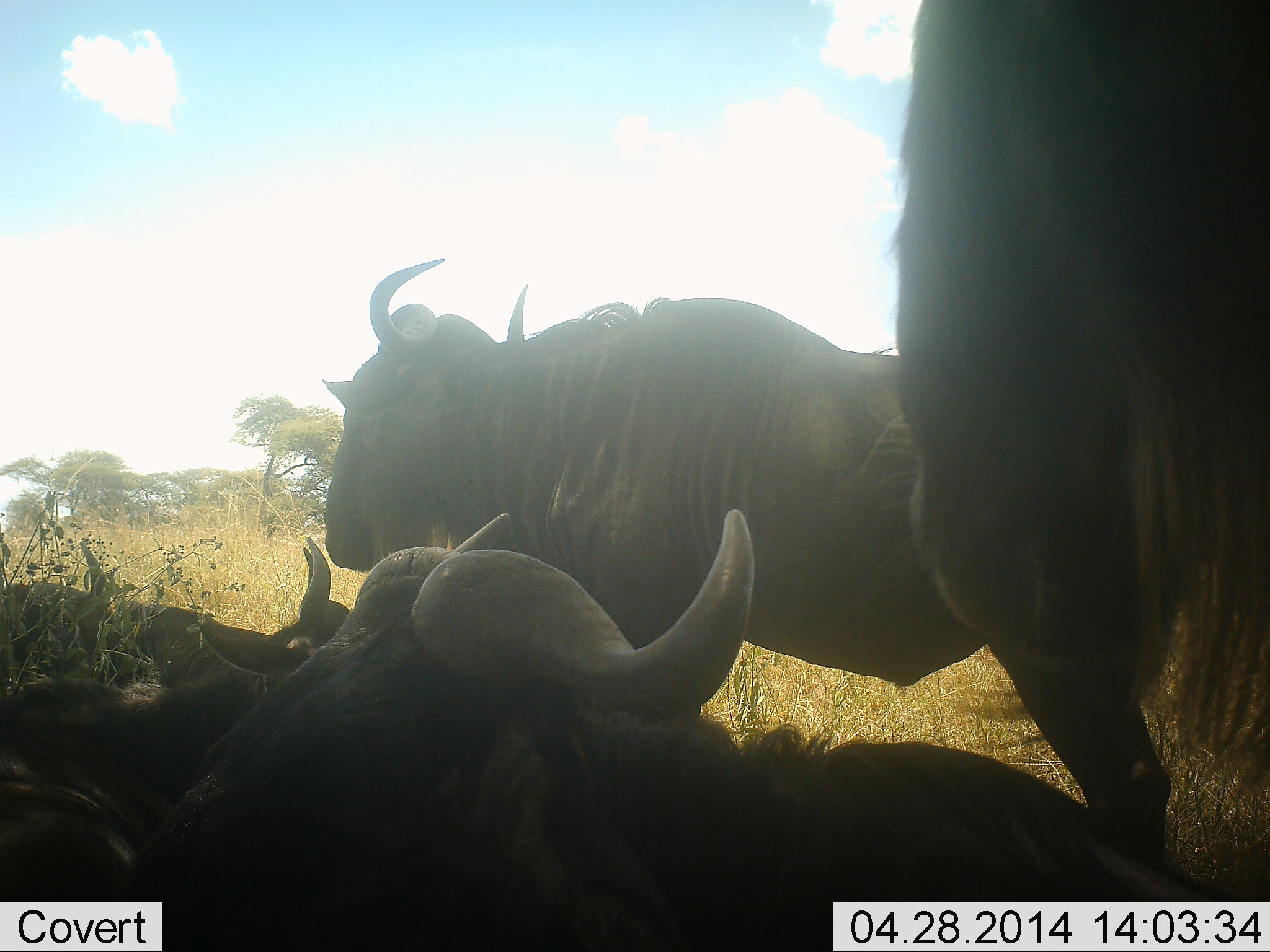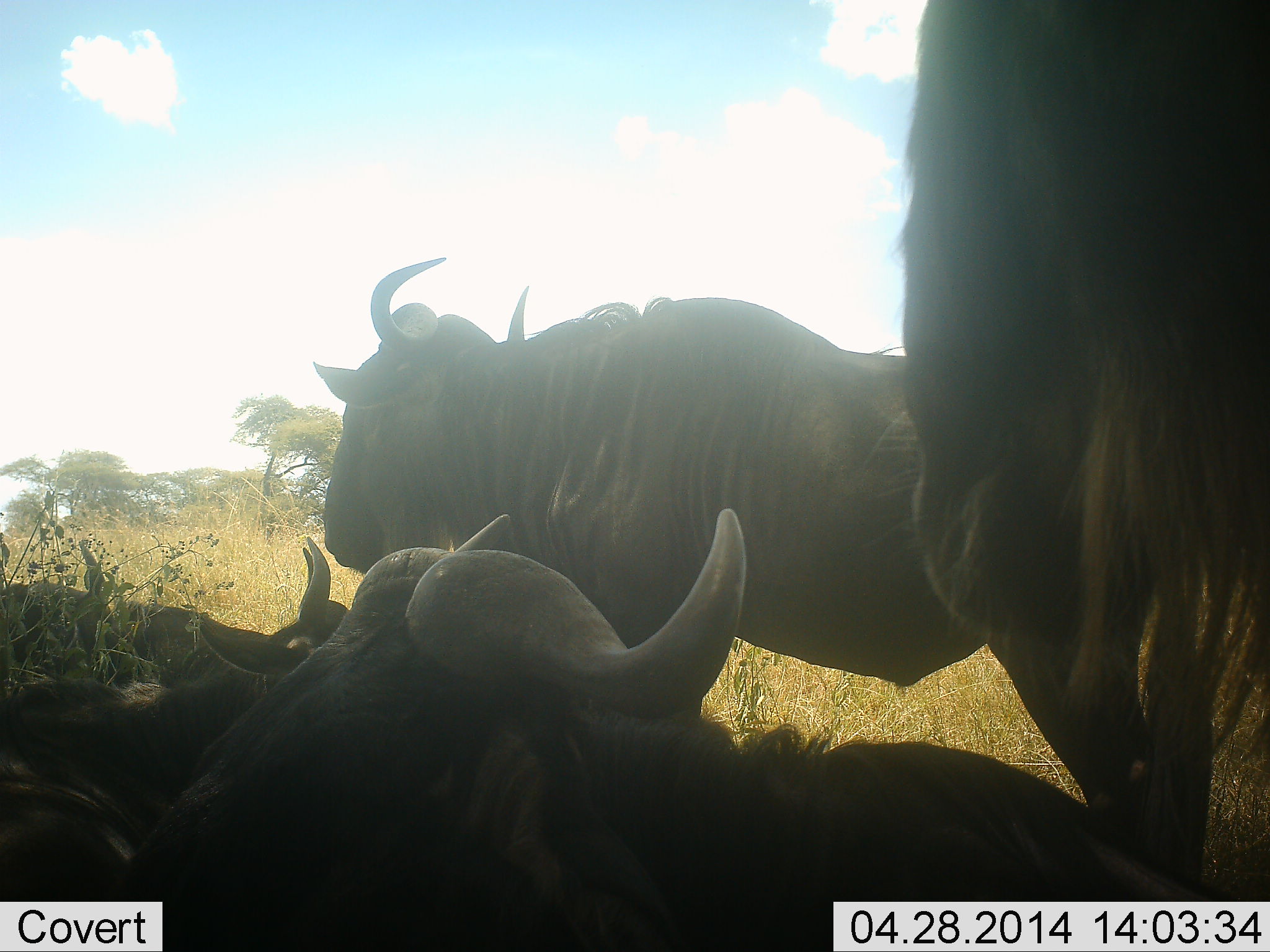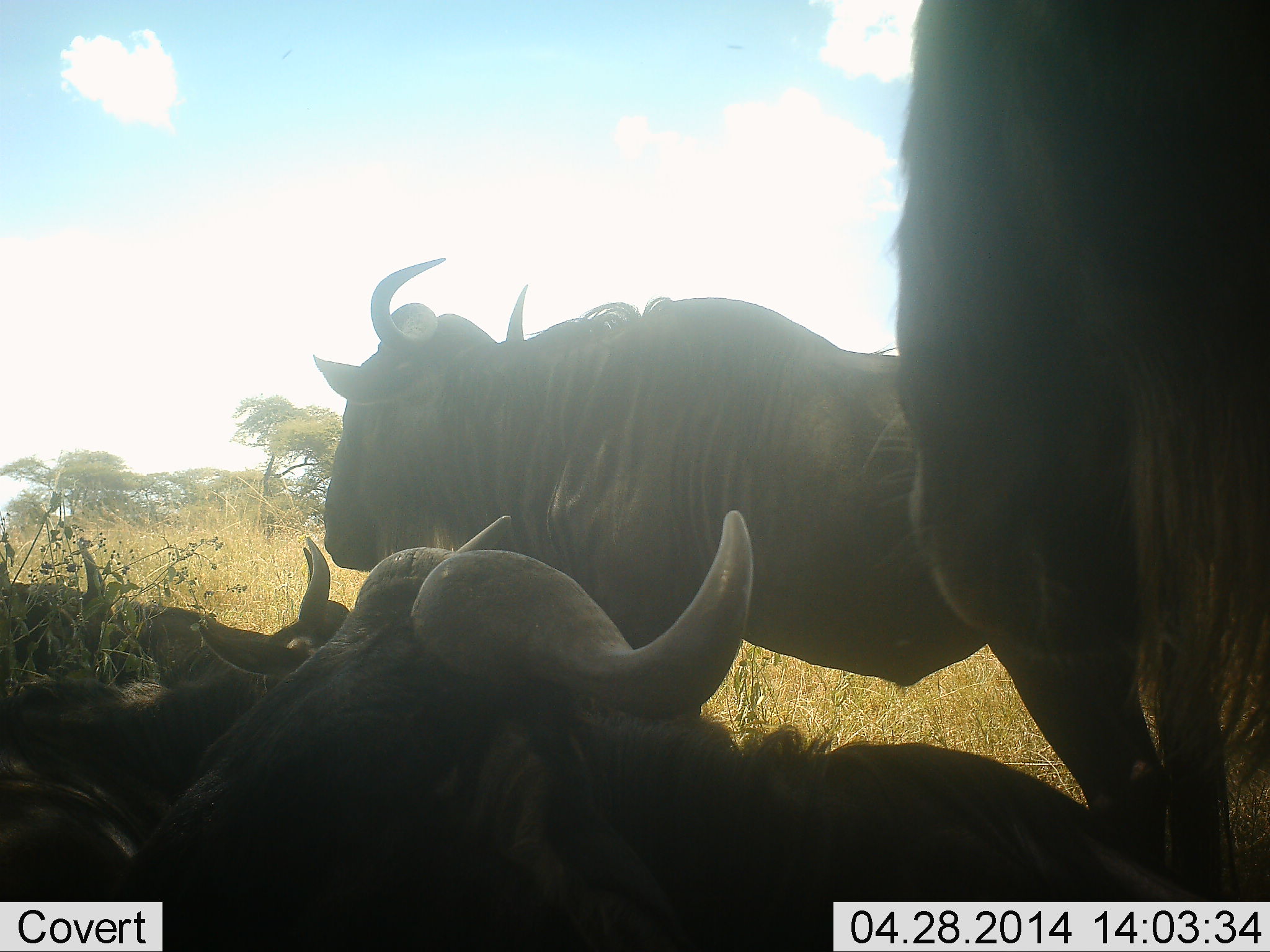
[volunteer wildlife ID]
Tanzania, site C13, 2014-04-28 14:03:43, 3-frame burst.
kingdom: Animalia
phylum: Chordata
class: Mammalia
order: Artiodactyla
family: Bovidae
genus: Connochaetes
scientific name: Connochaetes taurinus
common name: blue wildebeest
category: wildebeest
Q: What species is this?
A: Wildebeest (blue wildebeest) (Connochaetes taurinus).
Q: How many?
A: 5.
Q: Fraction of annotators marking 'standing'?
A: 80%.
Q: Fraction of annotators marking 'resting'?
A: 100%.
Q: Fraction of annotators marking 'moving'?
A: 0%.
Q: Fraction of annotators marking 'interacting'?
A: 0%.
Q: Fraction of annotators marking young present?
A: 0%.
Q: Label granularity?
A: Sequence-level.